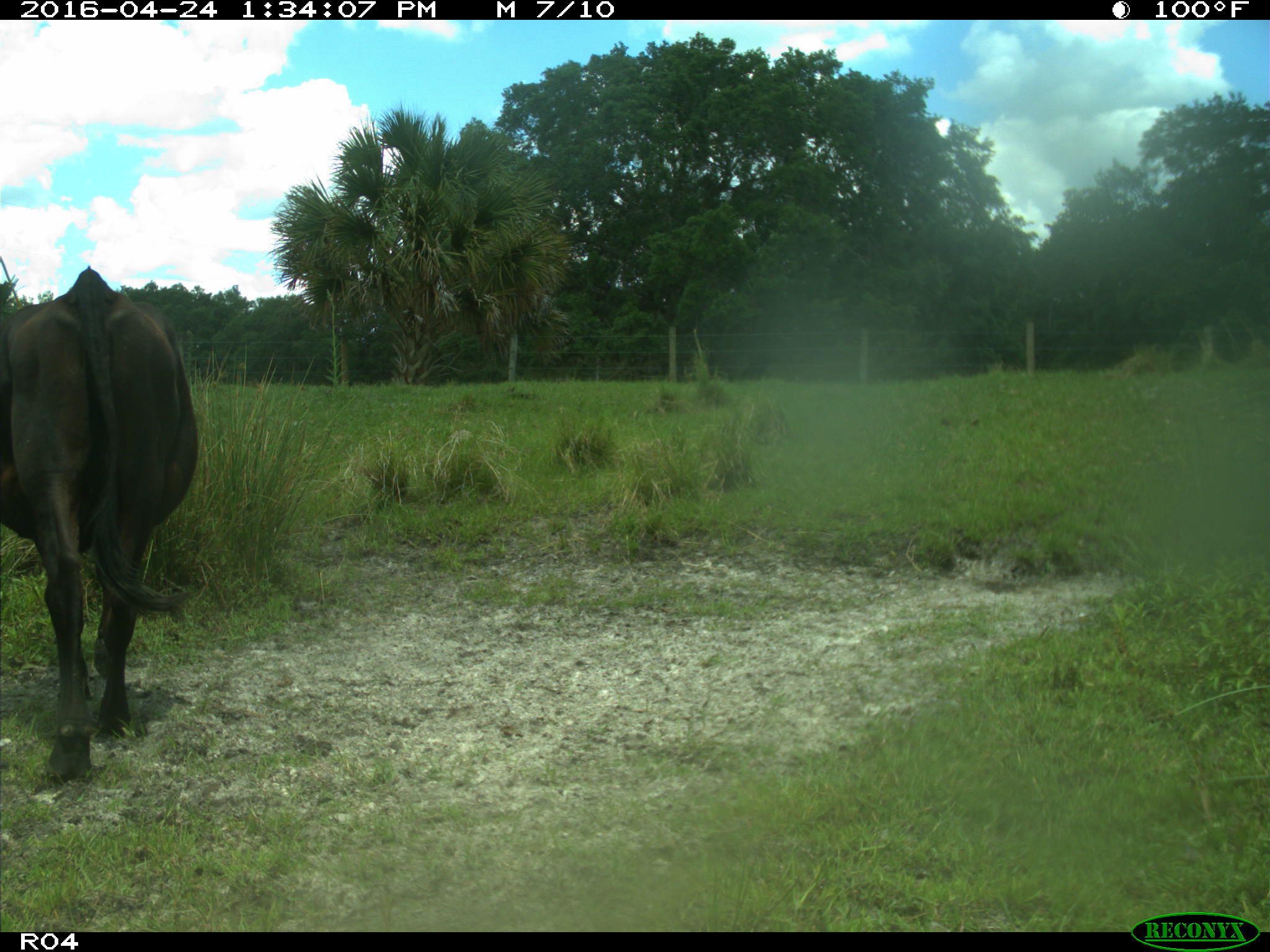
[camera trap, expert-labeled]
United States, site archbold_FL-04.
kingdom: Animalia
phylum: Chordata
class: Mammalia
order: Artiodactyla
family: Bovidae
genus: Bos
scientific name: Bos taurus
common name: domestic cow